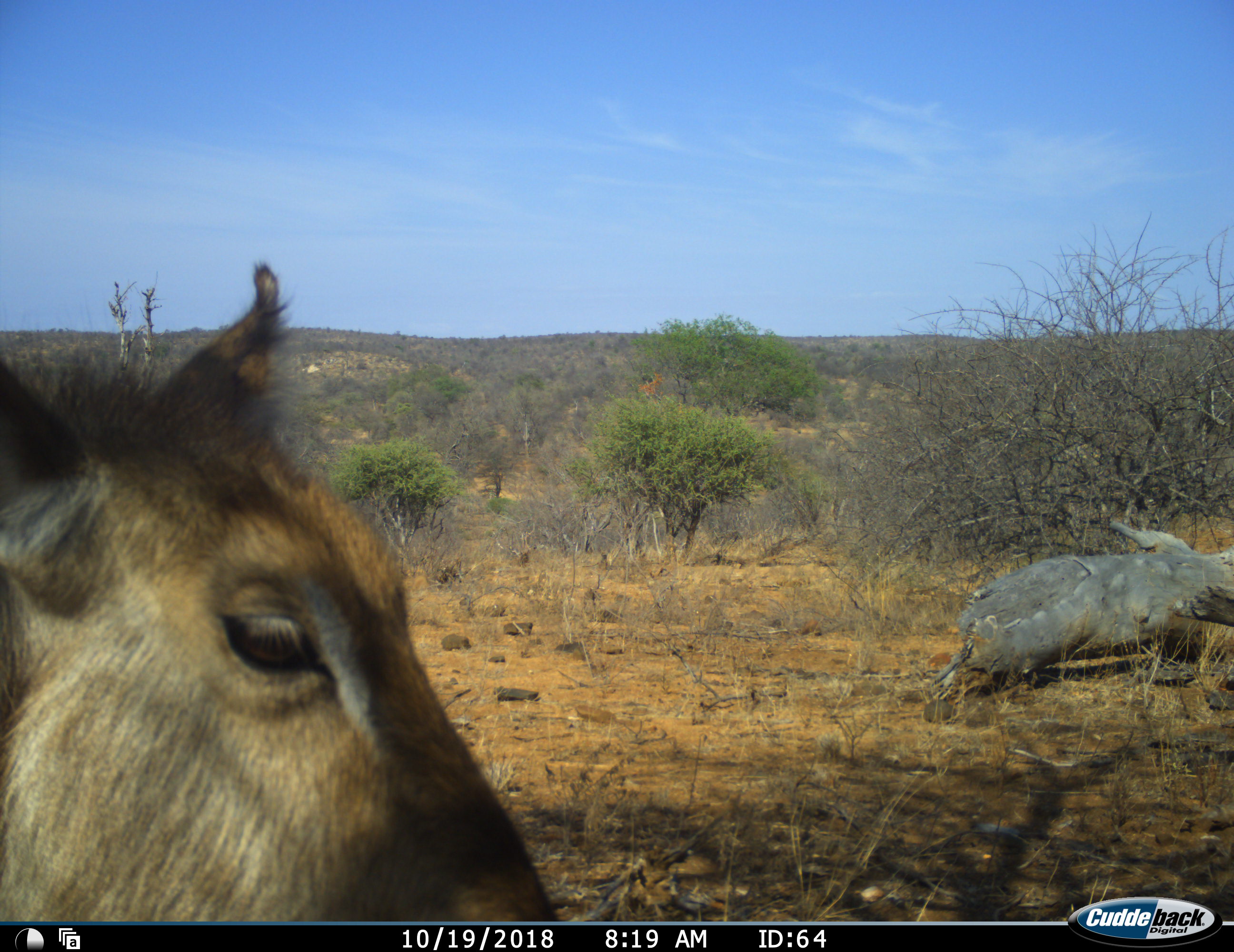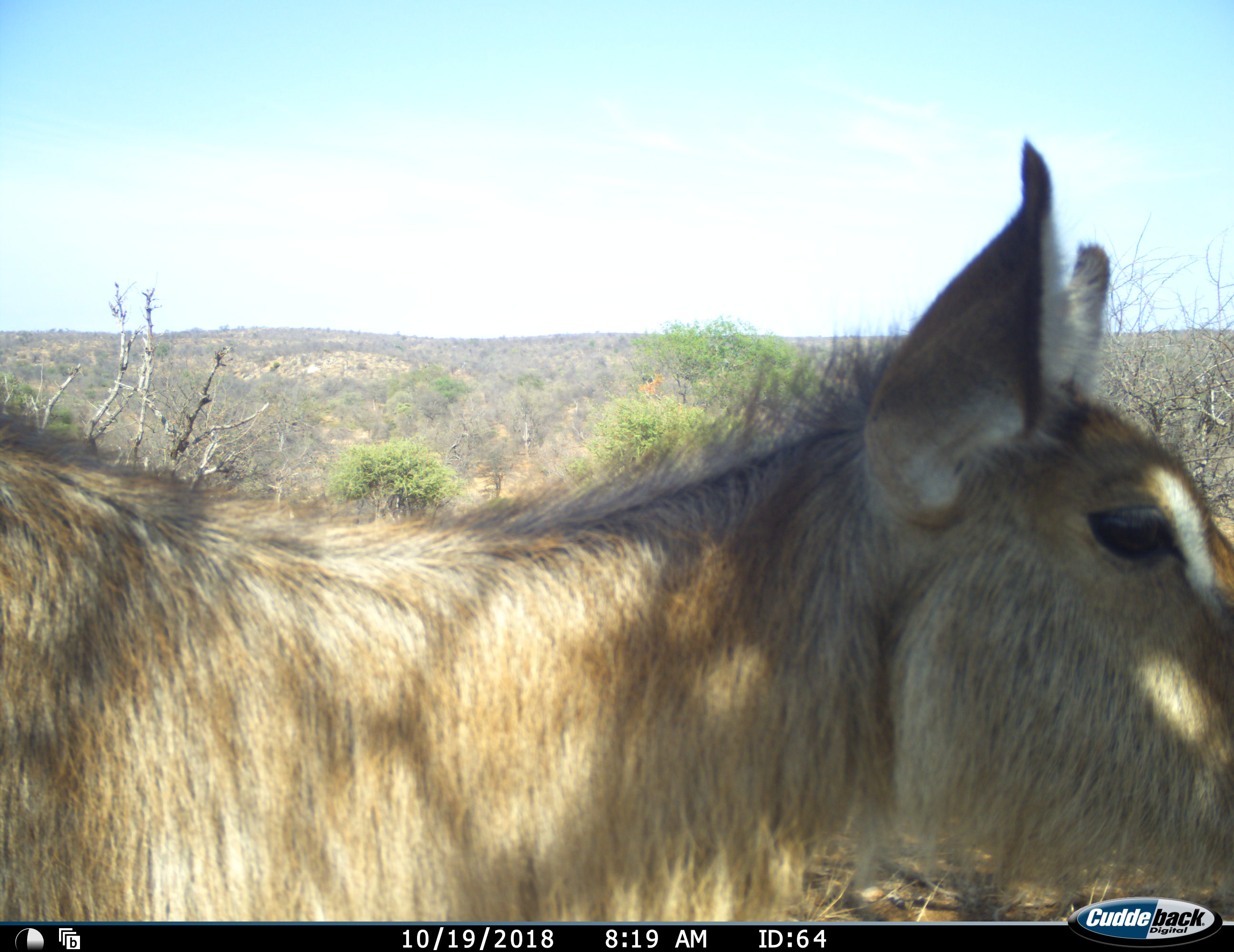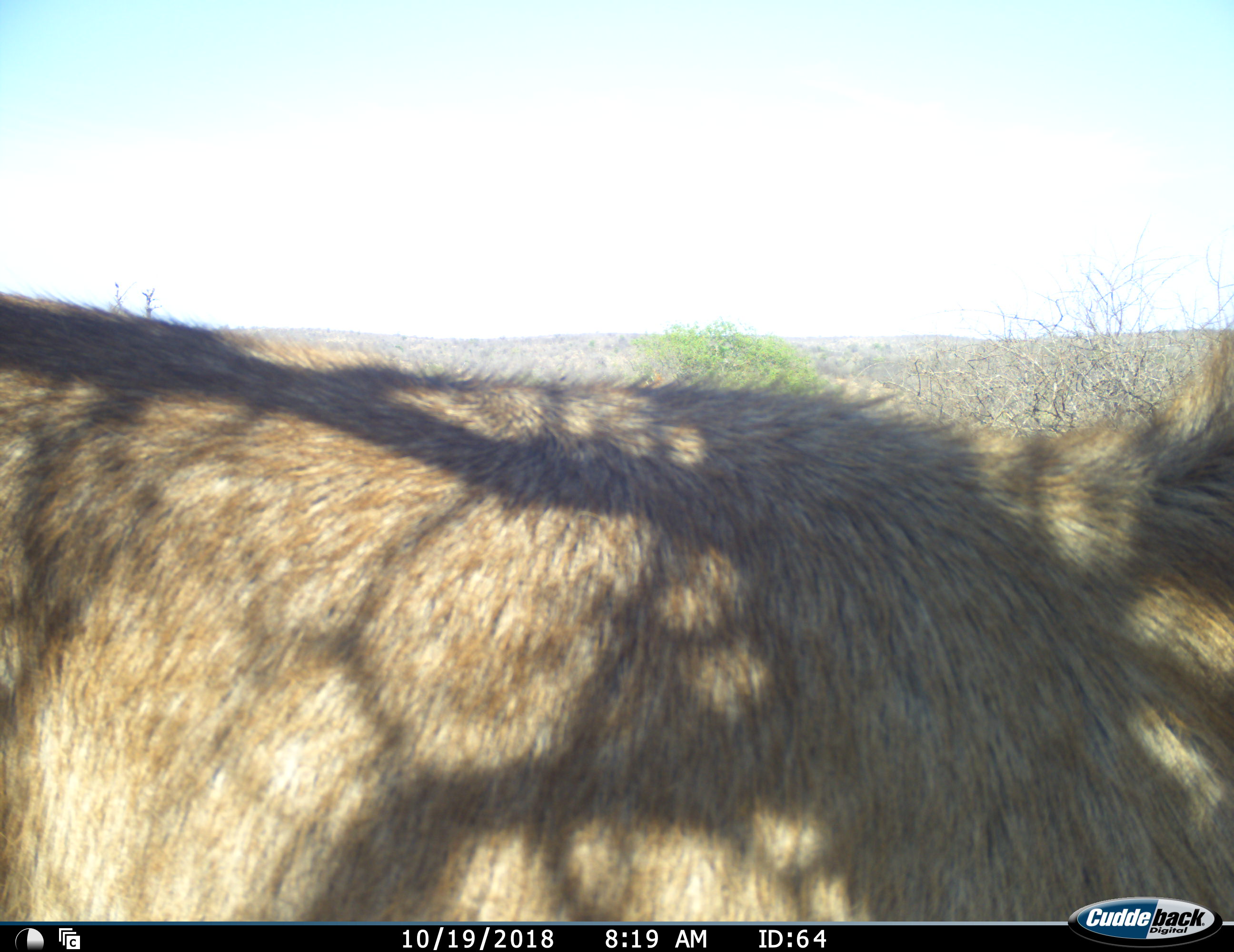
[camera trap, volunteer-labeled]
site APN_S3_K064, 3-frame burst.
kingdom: Animalia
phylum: Chordata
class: Mammalia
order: Artiodactyla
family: Bovidae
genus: Kobus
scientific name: Kobus ellipsiprymnus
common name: waterbuck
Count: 1.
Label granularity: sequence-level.